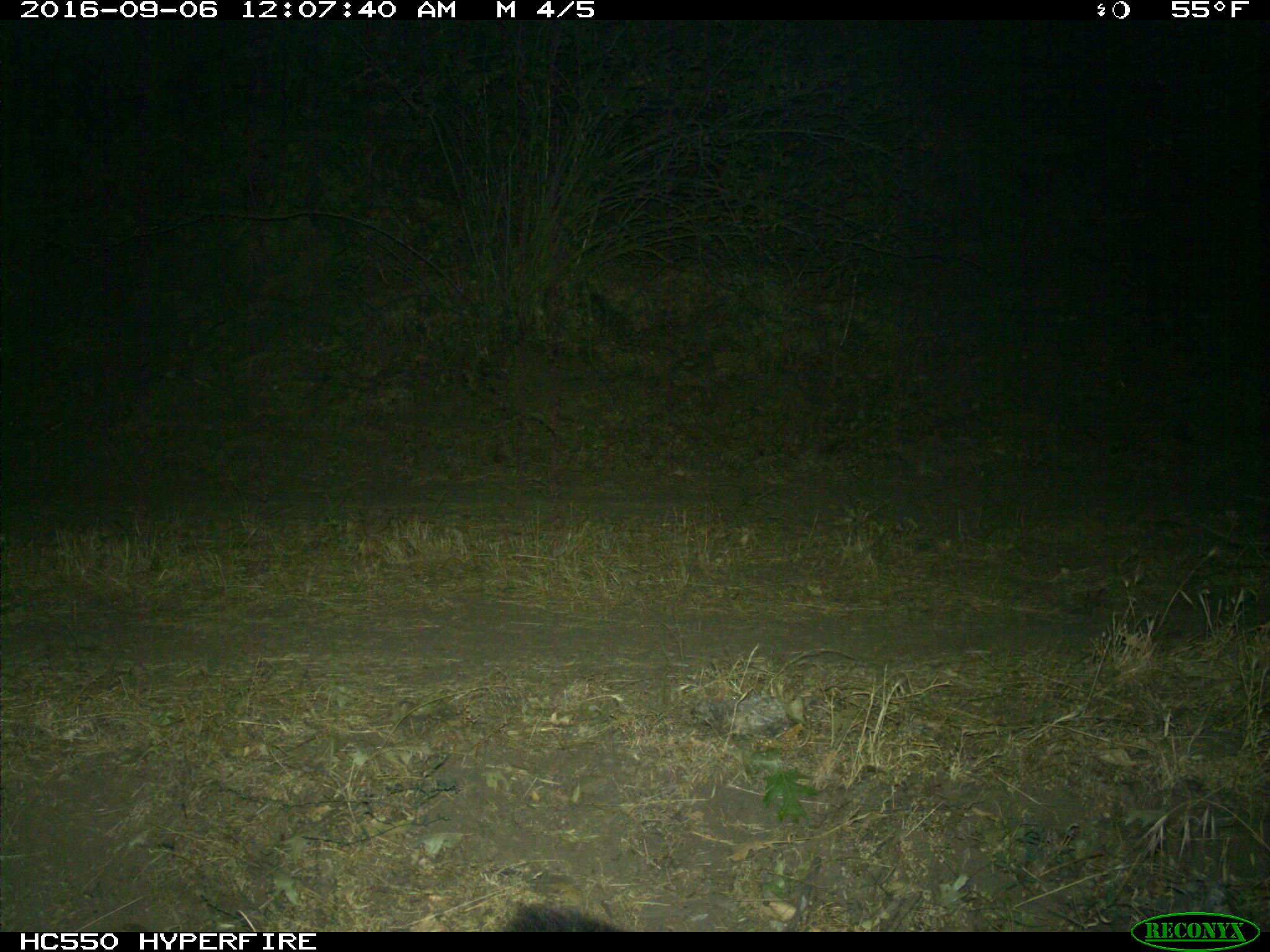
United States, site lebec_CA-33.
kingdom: Animalia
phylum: Chordata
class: Mammalia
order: Carnivora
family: Ursidae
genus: Ursus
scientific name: Ursus americanus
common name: american black bear